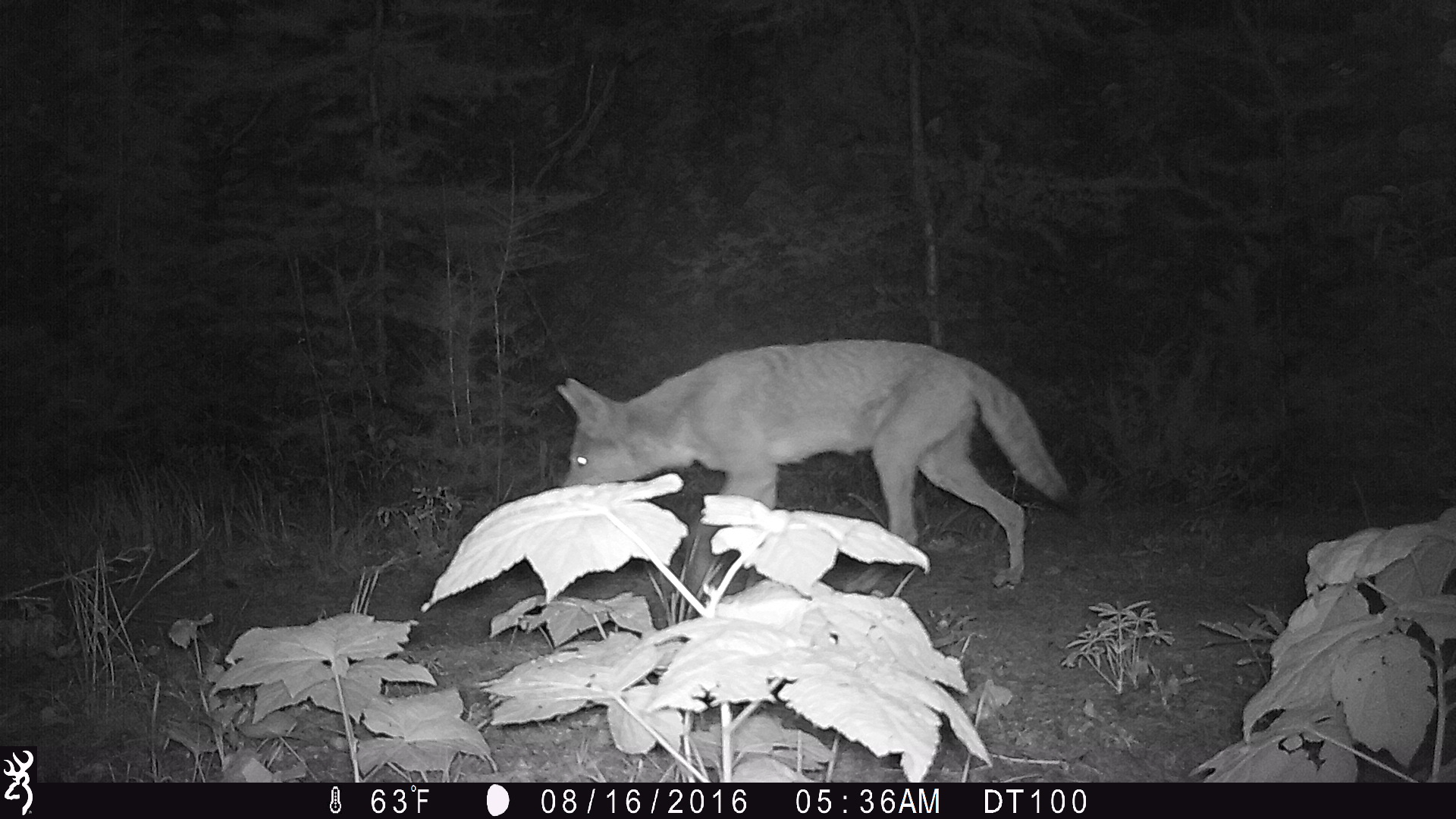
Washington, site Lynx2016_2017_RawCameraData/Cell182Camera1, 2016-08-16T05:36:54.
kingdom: Animalia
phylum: Chordata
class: Mammalia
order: Carnivora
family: Canidae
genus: Canis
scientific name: Canis latrans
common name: coyote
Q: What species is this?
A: Canis latrans (coyote).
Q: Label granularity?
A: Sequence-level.